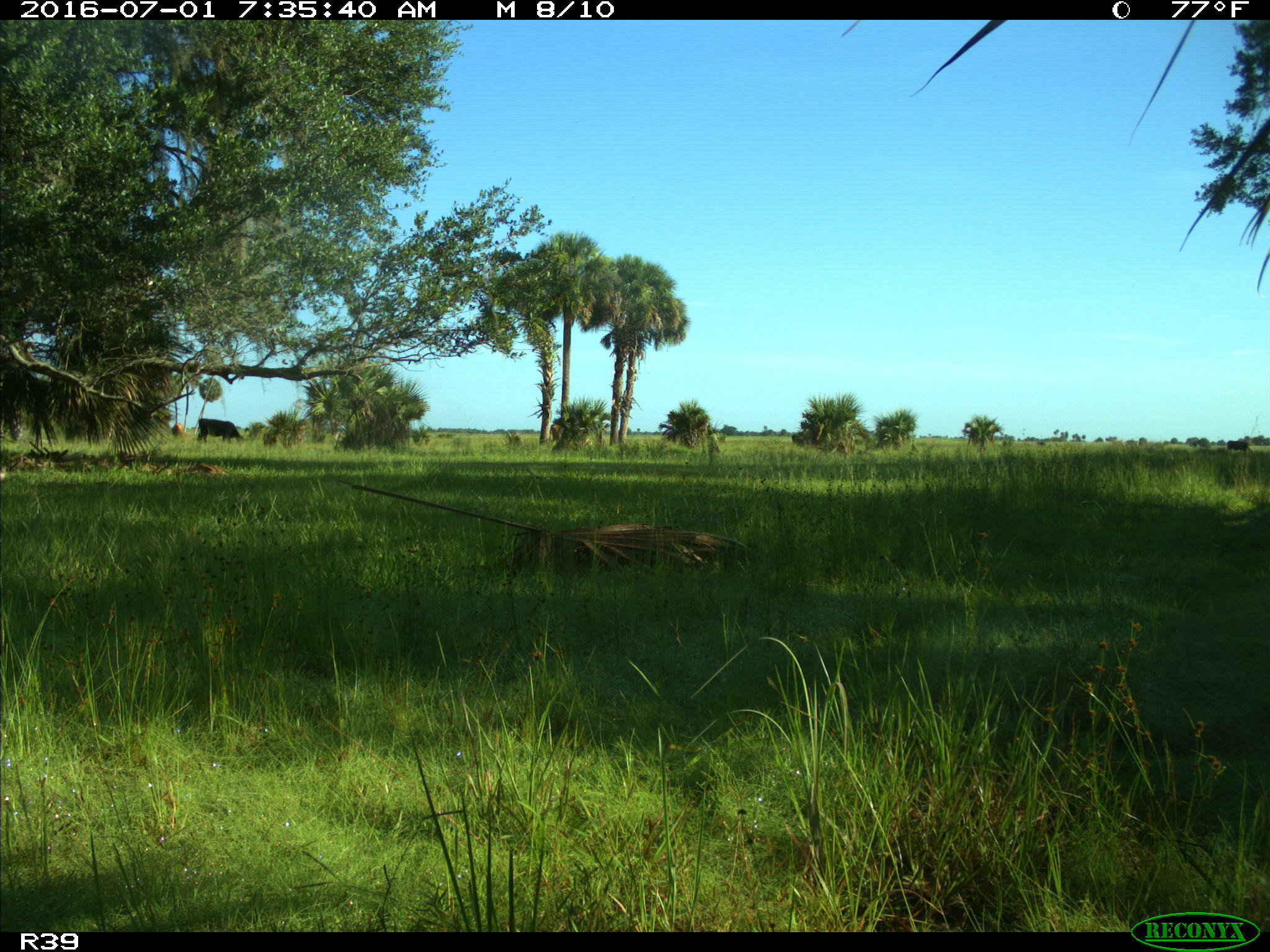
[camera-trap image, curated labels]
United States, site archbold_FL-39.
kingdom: Animalia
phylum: Chordata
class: Mammalia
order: Artiodactyla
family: Bovidae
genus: Bos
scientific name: Bos taurus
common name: domestic cow